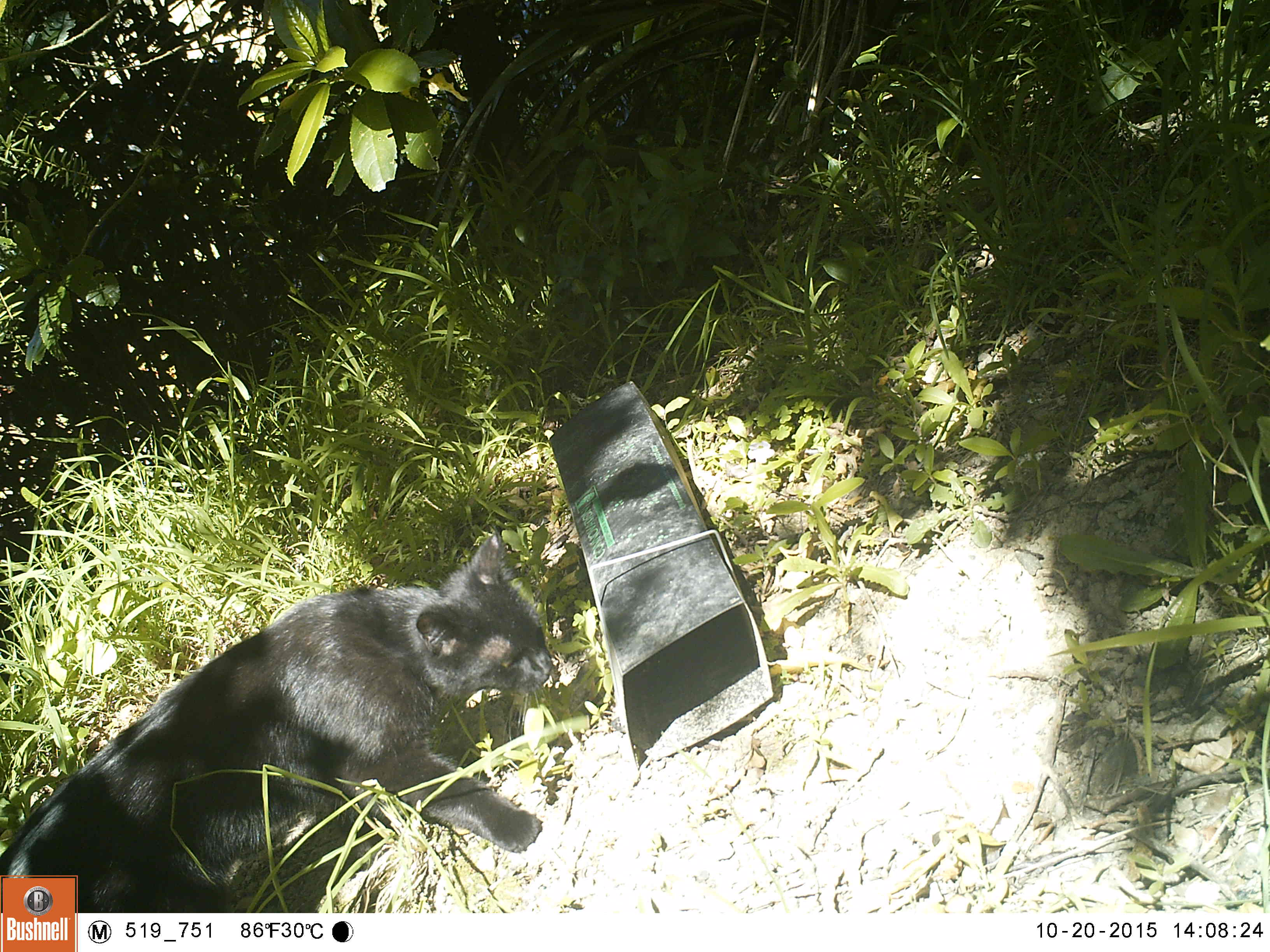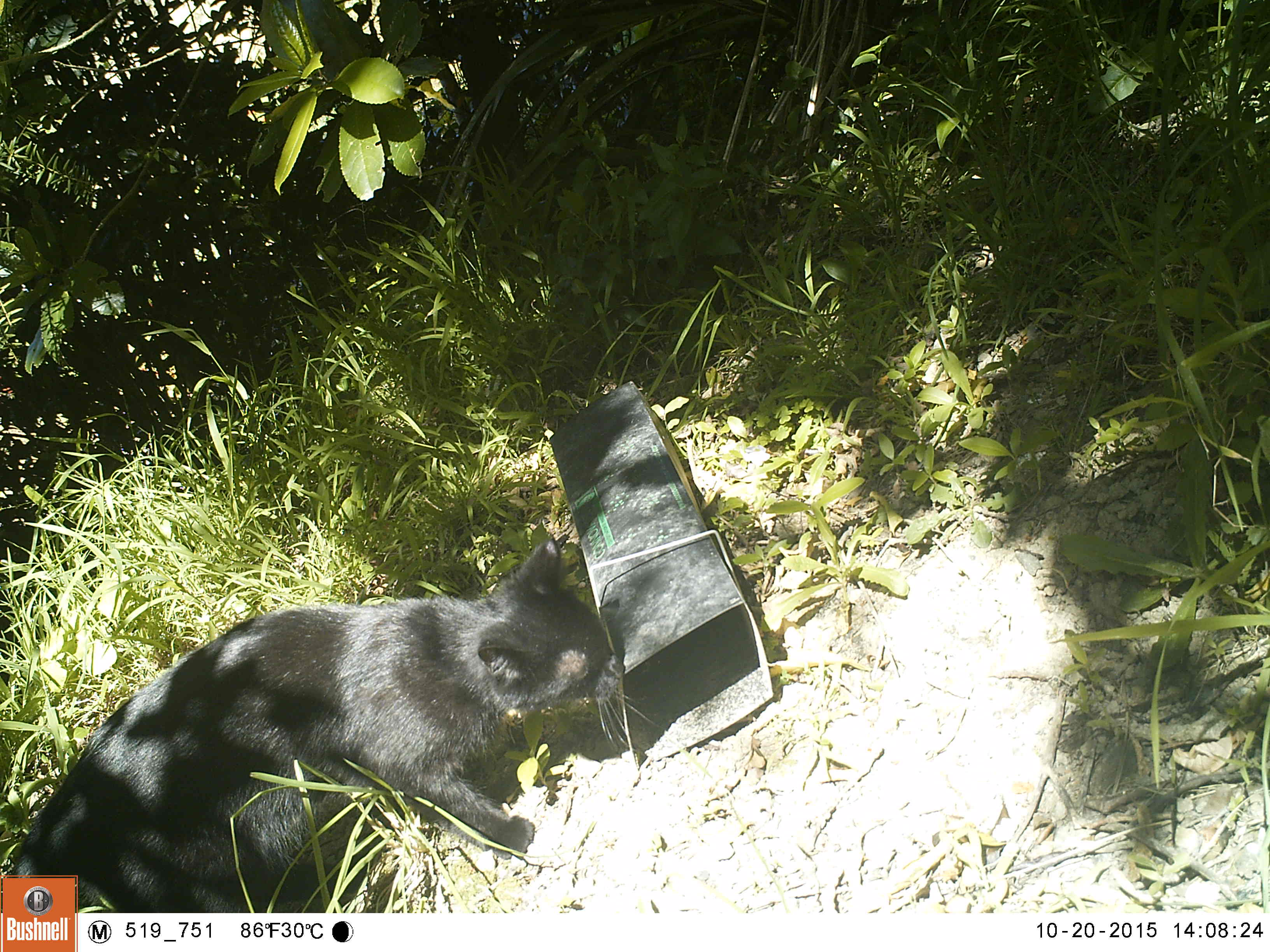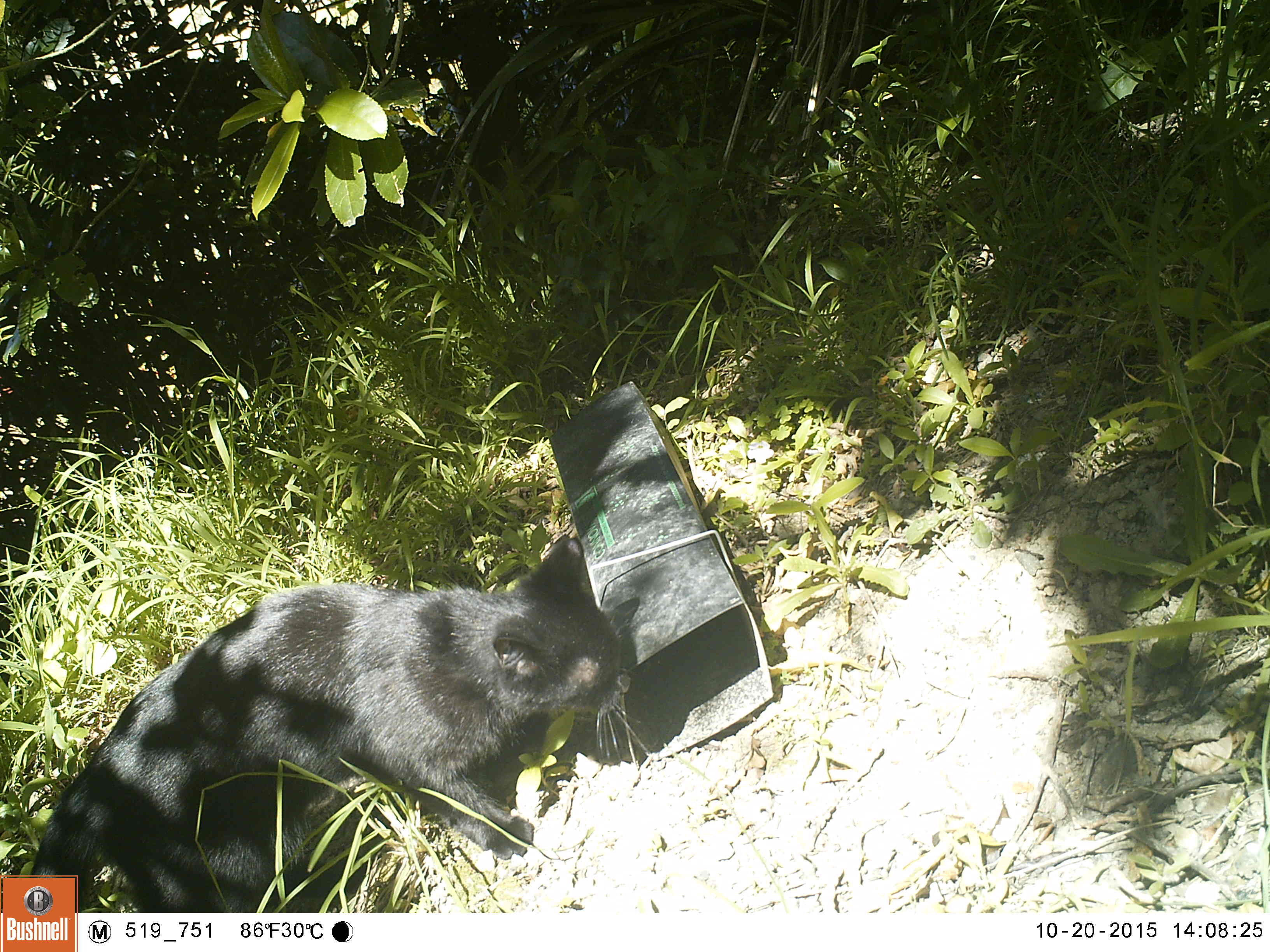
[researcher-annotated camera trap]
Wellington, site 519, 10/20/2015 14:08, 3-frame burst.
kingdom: Animalia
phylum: Chordata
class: Mammalia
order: Carnivora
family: Felidae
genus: Felis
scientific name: Felis catus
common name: cat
Cat (Felis catus).